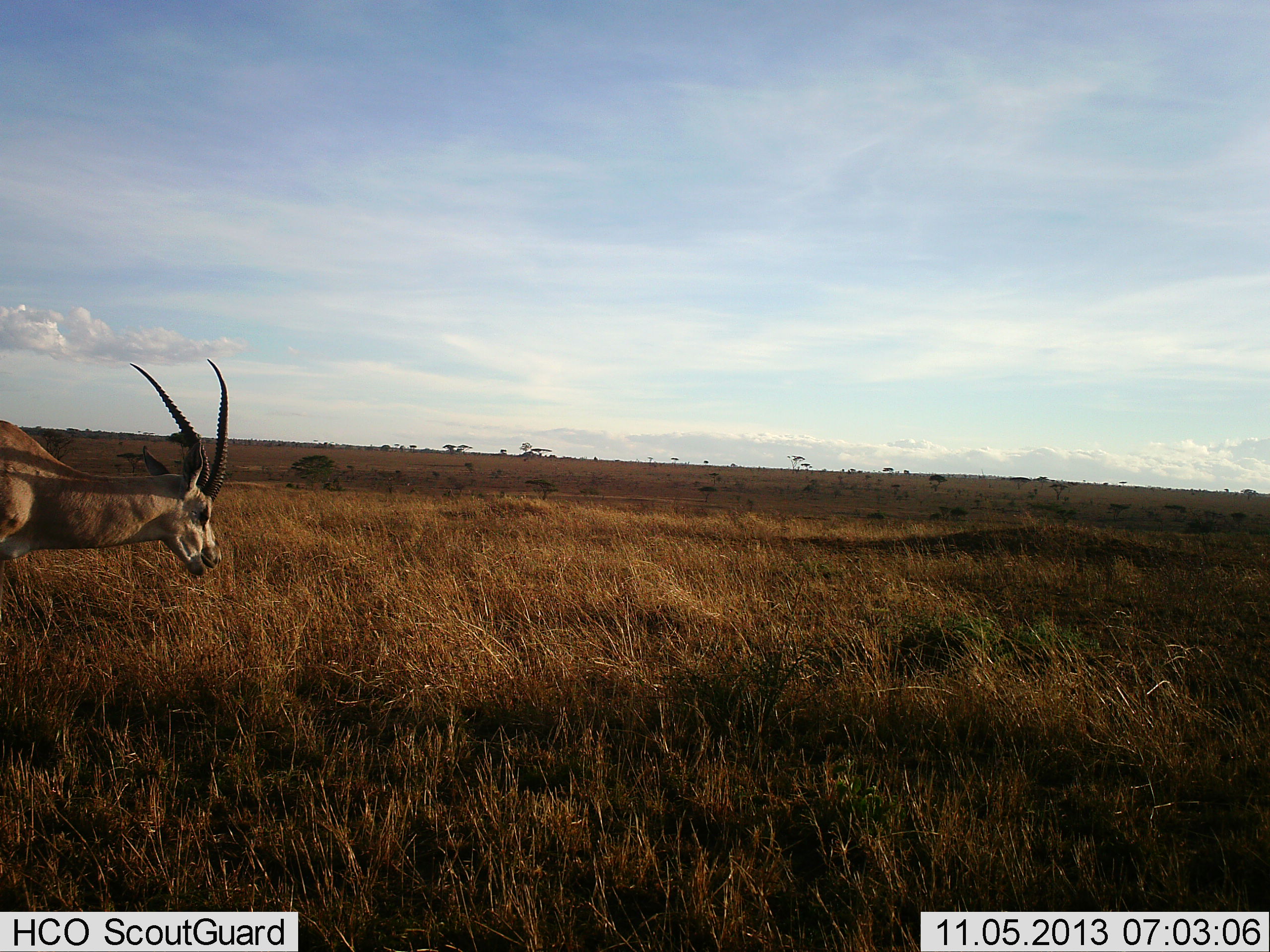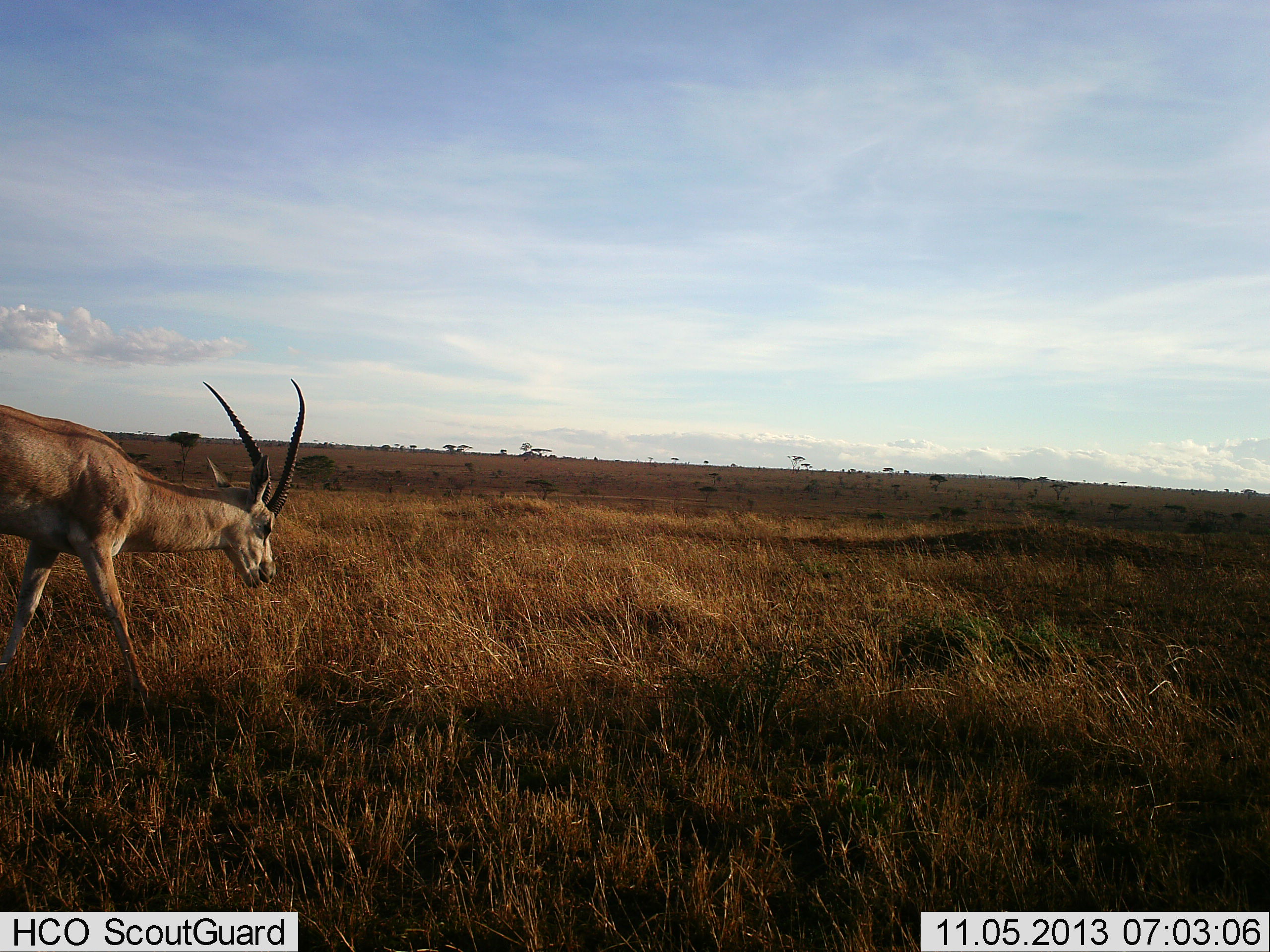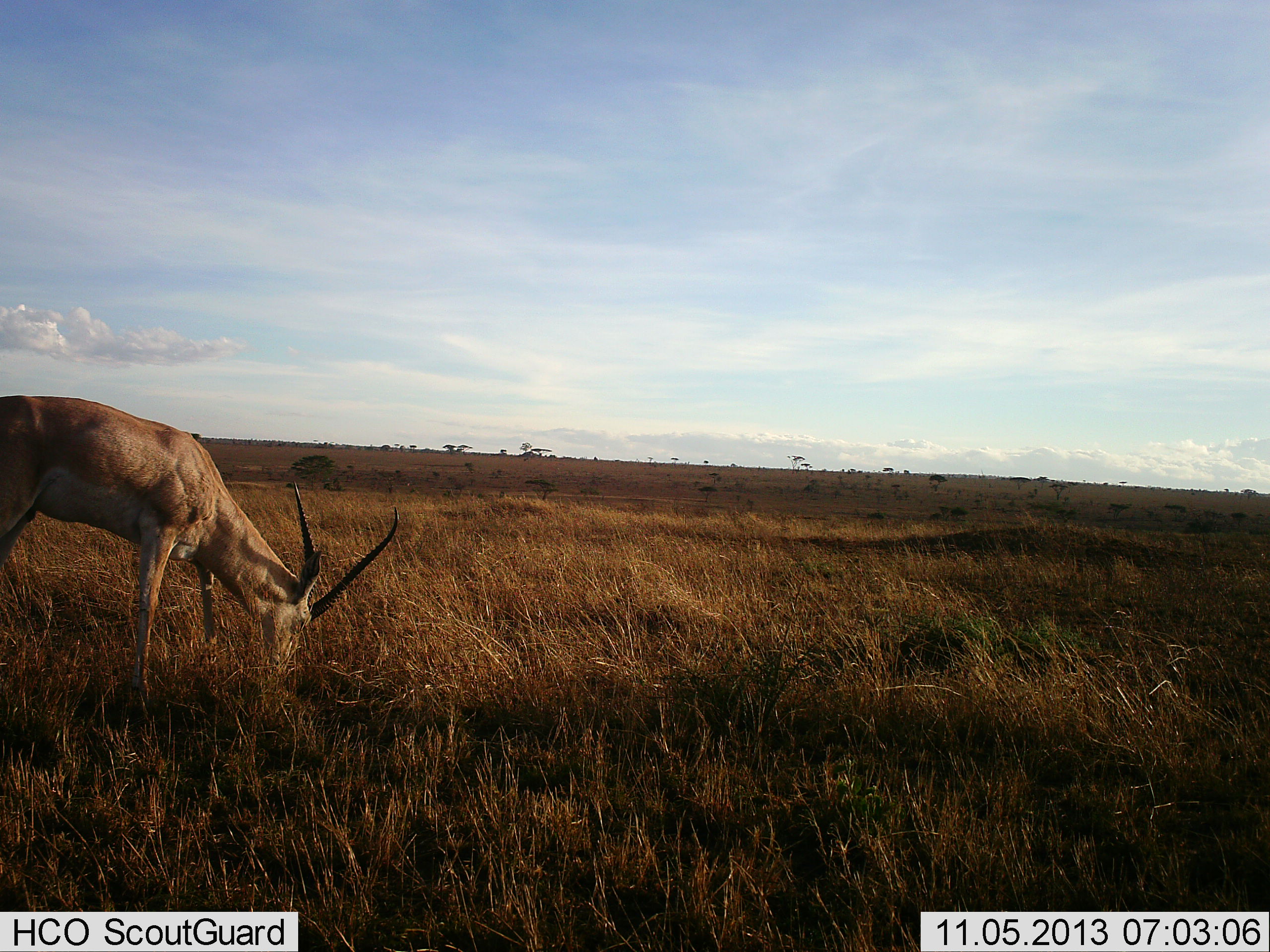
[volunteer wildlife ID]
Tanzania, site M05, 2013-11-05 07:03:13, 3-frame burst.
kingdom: Animalia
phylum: Chordata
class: Mammalia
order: Artiodactyla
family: Bovidae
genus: Nanger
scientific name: Nanger granti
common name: grant's gazelle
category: gazellegrants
Gazellegrants (grant's gazelle) (Nanger granti), count 1. Behavior (volunteer vote fractions): standing 9%, resting 0%, moving 56%, interacting 0%. Young present (vote fraction): 0%. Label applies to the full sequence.